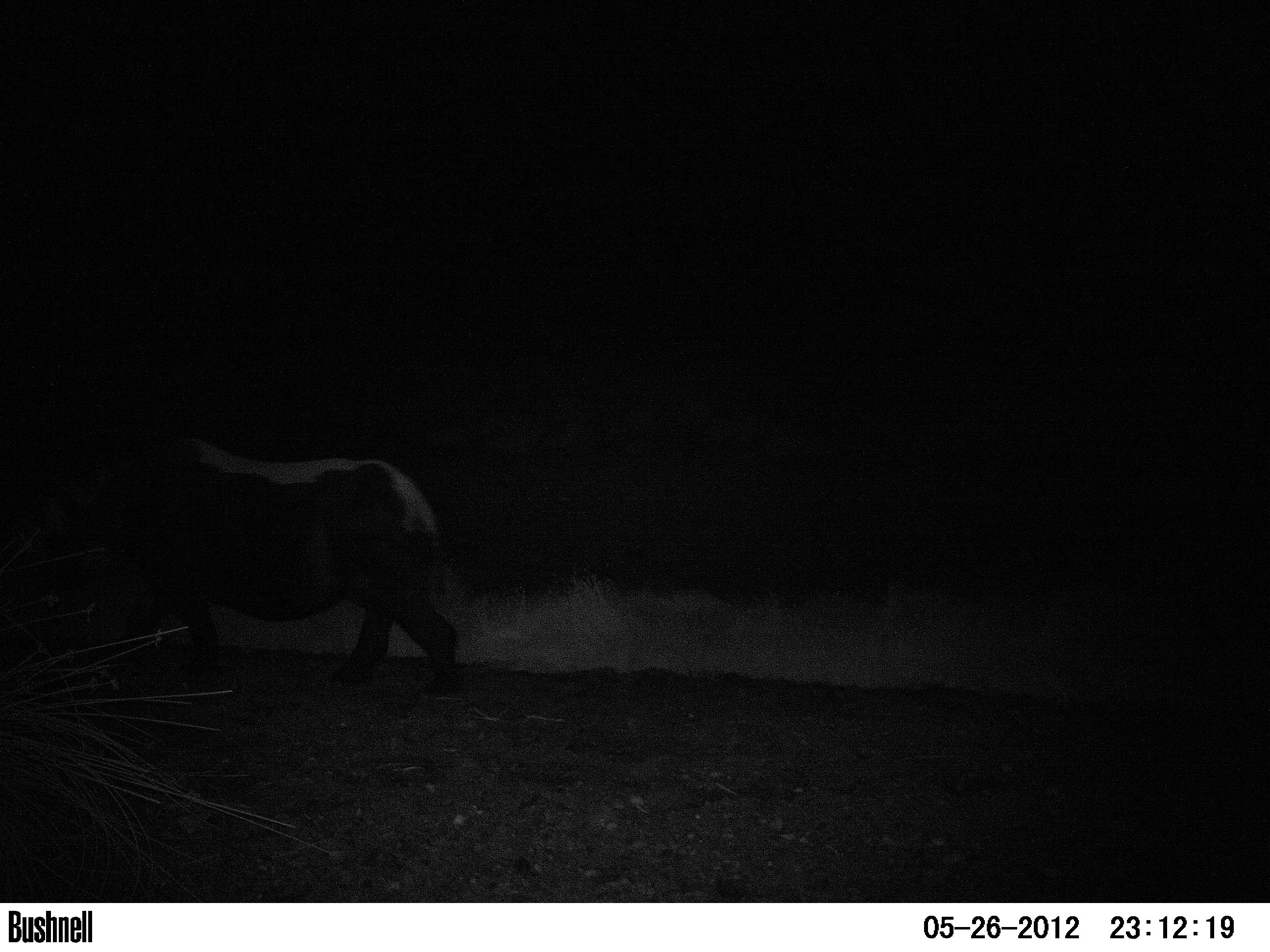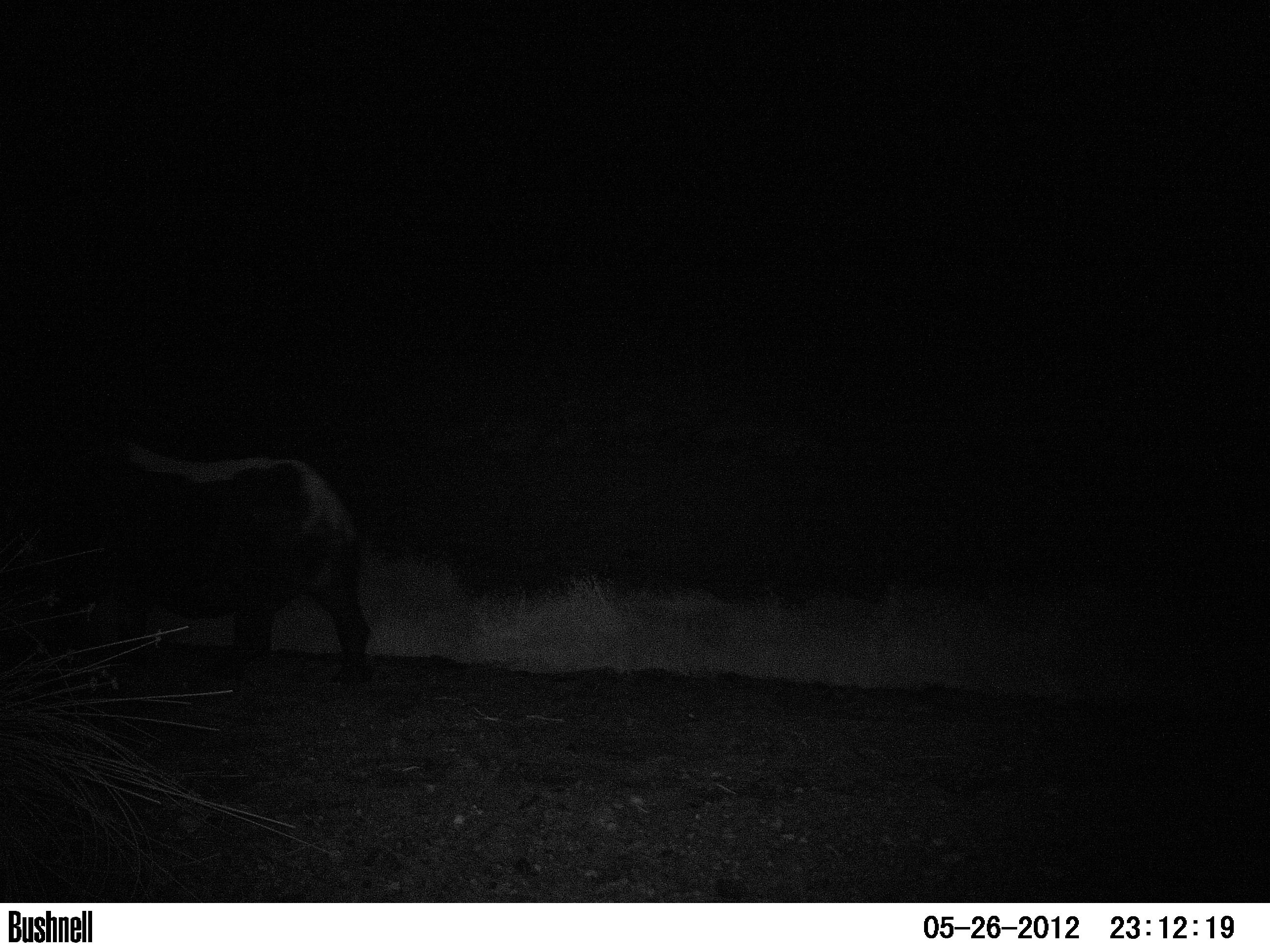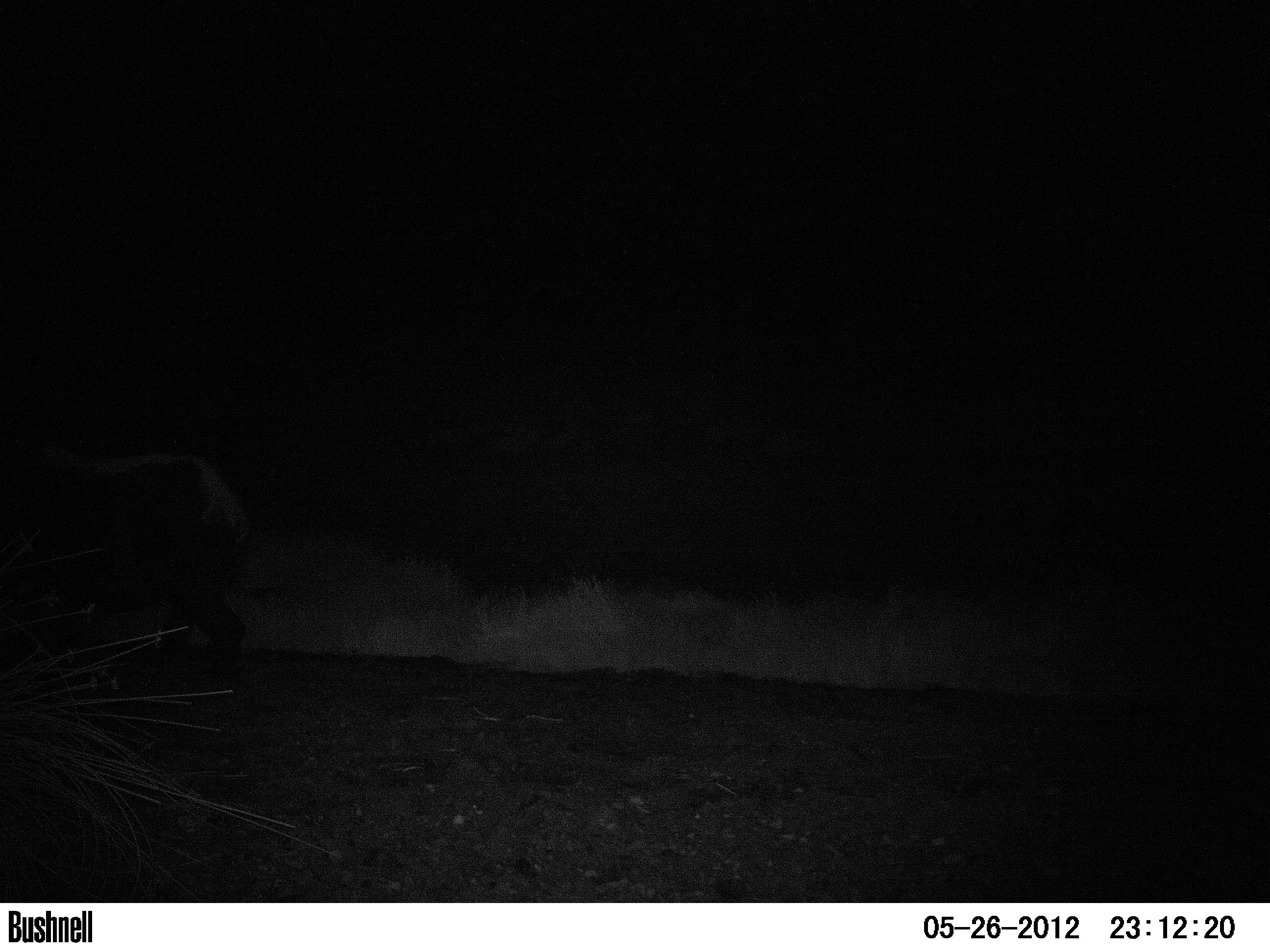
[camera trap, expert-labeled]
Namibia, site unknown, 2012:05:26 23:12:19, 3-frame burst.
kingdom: Animalia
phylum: Chordata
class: Mammalia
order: Perissodactyla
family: Rhinocerotidae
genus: Diceros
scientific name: Diceros bicornis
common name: black rhinoceros